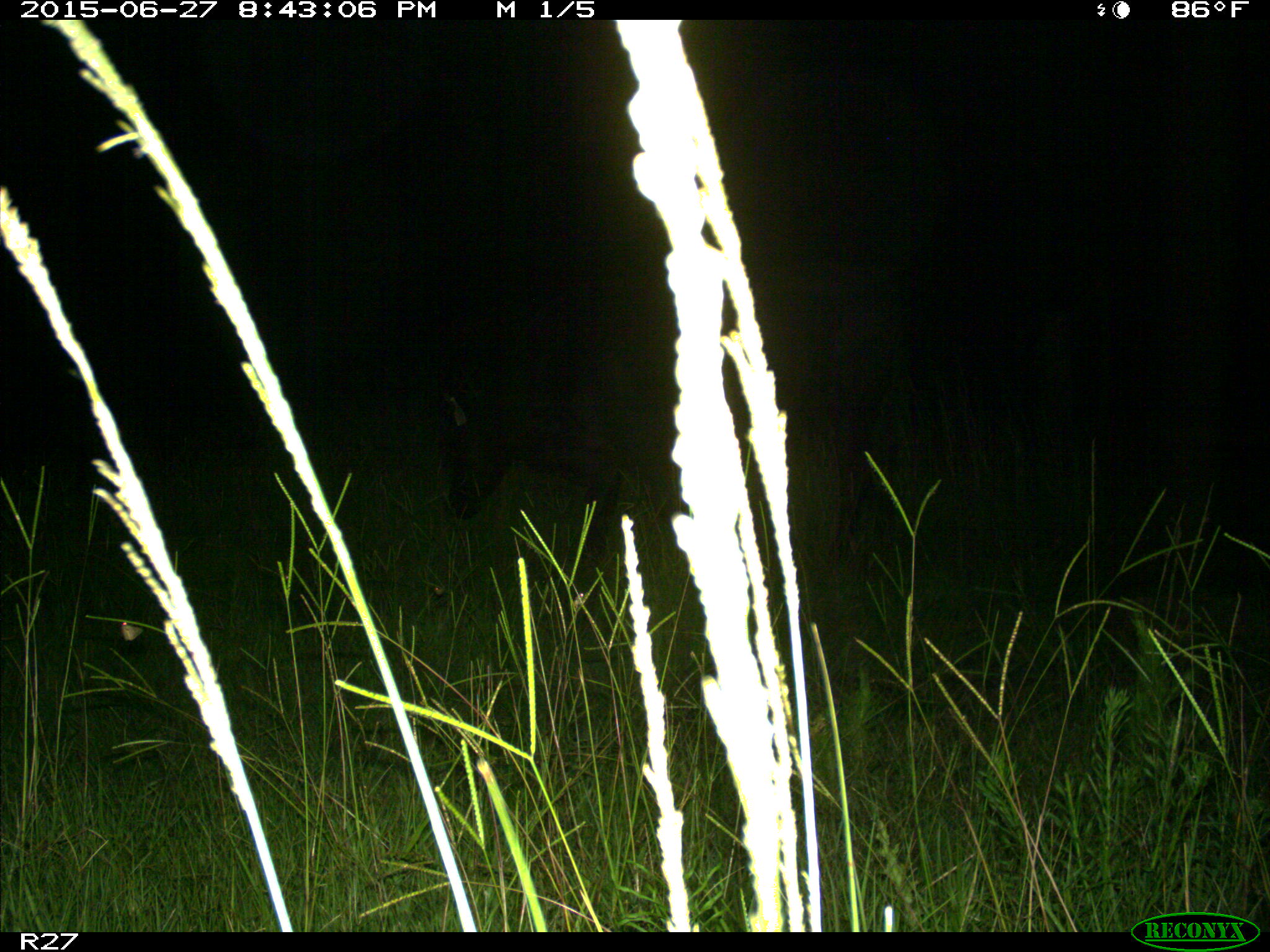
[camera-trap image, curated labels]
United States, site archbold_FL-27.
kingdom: Animalia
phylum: Chordata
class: Mammalia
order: Artiodactyla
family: Bovidae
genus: Bos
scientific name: Bos taurus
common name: domestic cow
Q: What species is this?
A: Bos taurus (domestic cow).